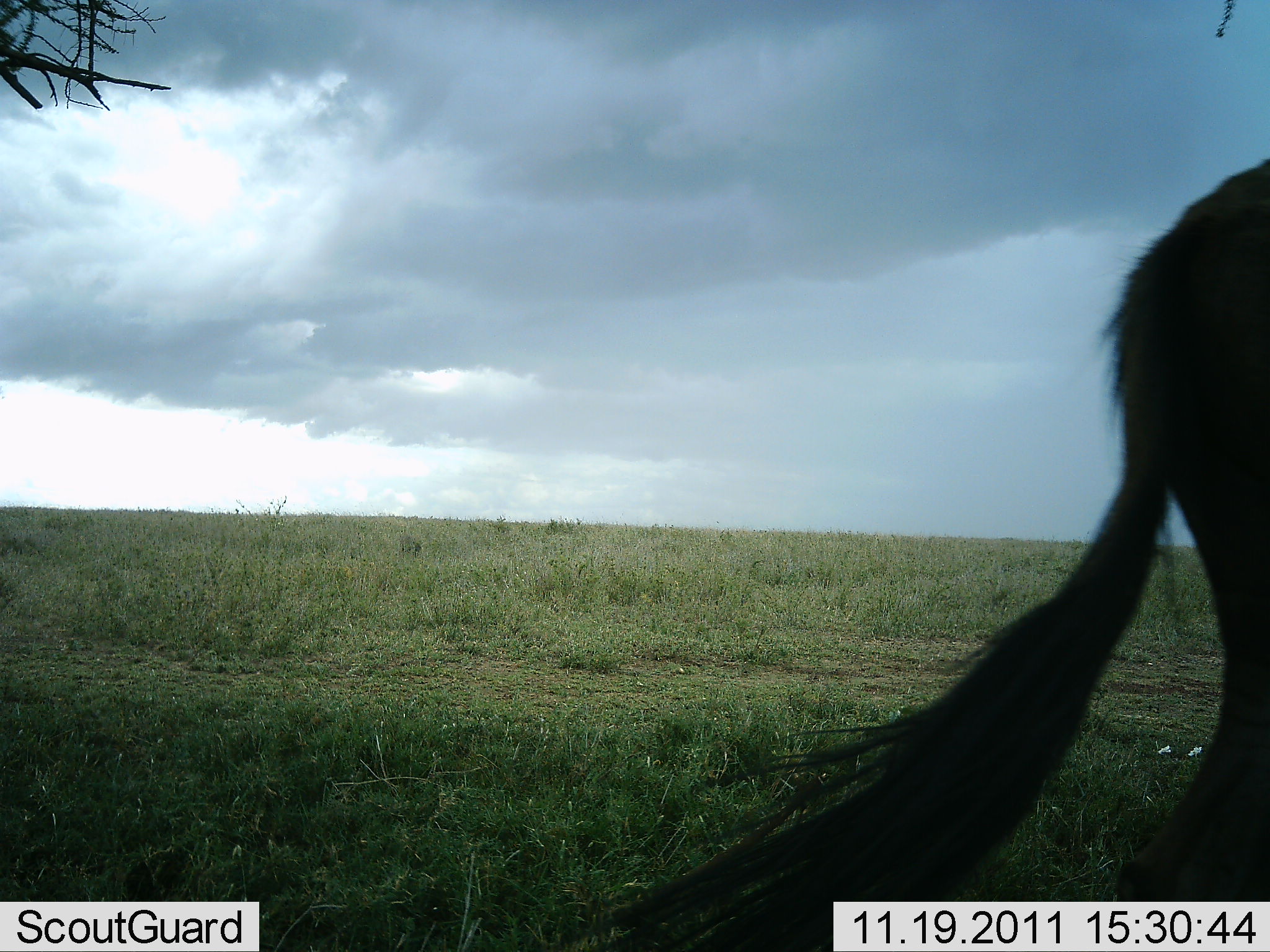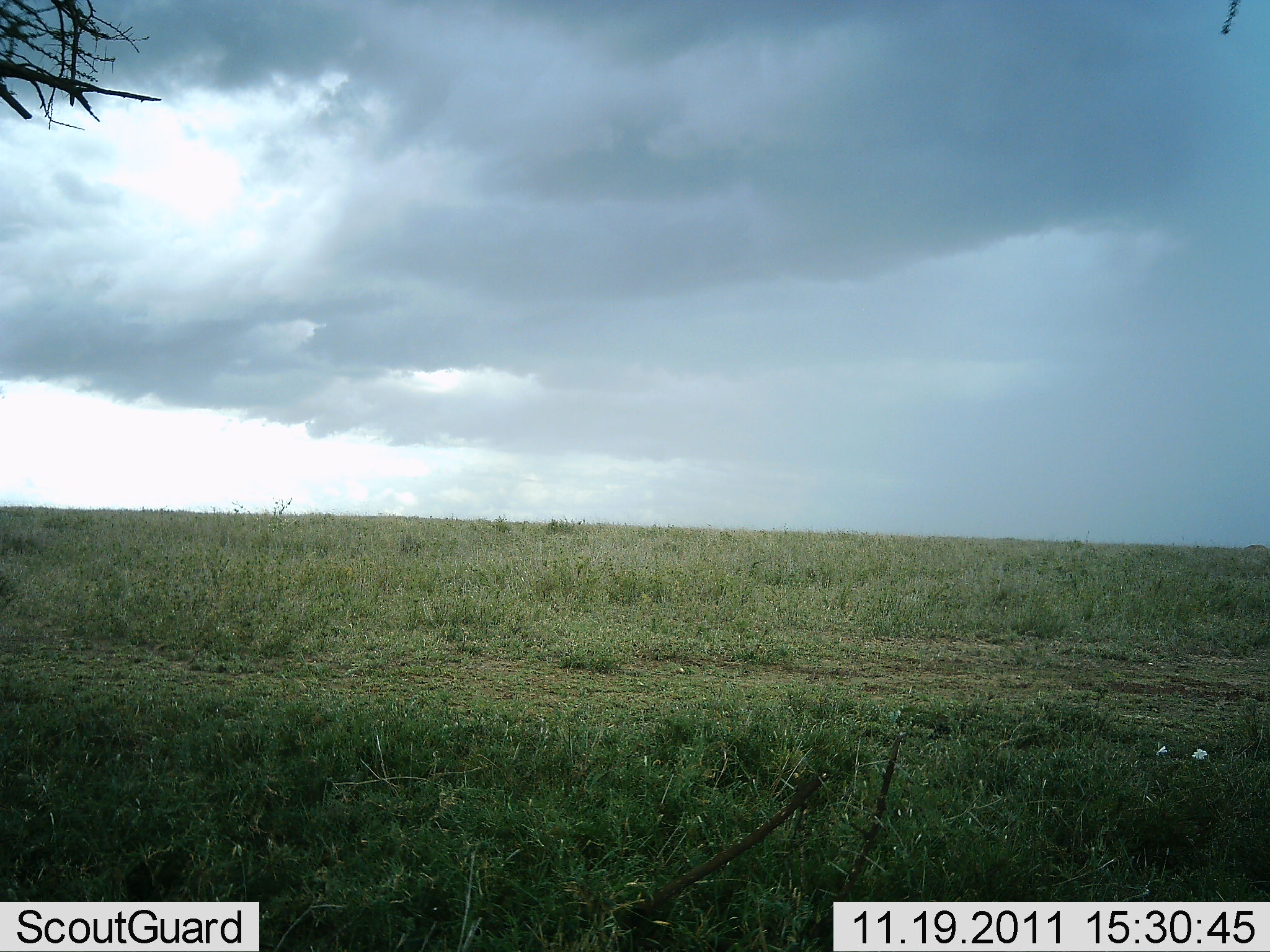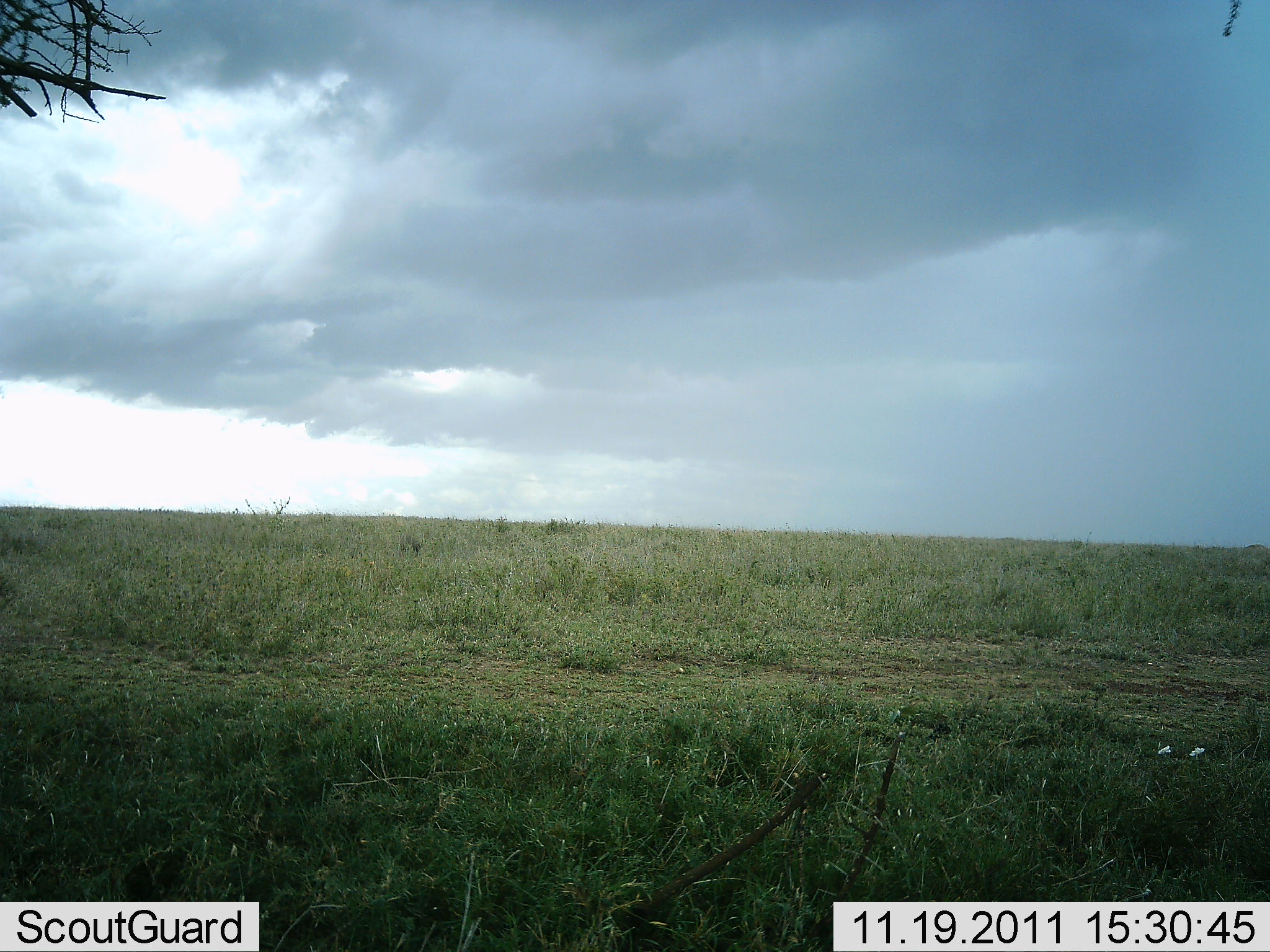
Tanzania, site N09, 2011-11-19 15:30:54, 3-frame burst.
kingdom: Animalia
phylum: Chordata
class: Mammalia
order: Artiodactyla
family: Bovidae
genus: Connochaetes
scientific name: Connochaetes taurinus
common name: blue wildebeest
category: wildebeest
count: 1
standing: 0%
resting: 0%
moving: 100%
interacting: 0%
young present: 0%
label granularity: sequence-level